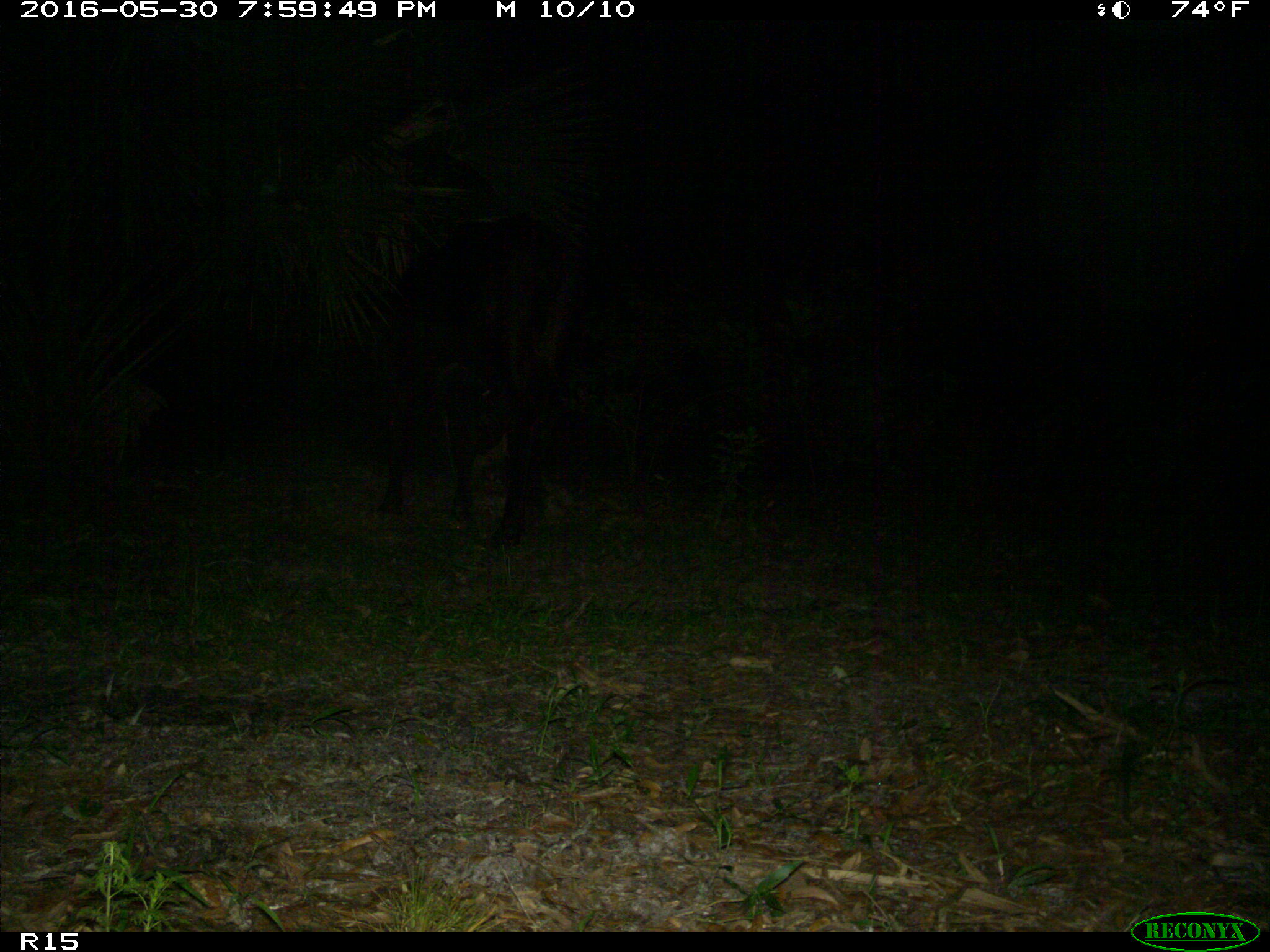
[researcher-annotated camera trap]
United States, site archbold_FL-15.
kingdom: Animalia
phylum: Chordata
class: Mammalia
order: Artiodactyla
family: Bovidae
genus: Bos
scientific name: Bos taurus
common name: domestic cow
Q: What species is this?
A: Bos taurus (domestic cow).